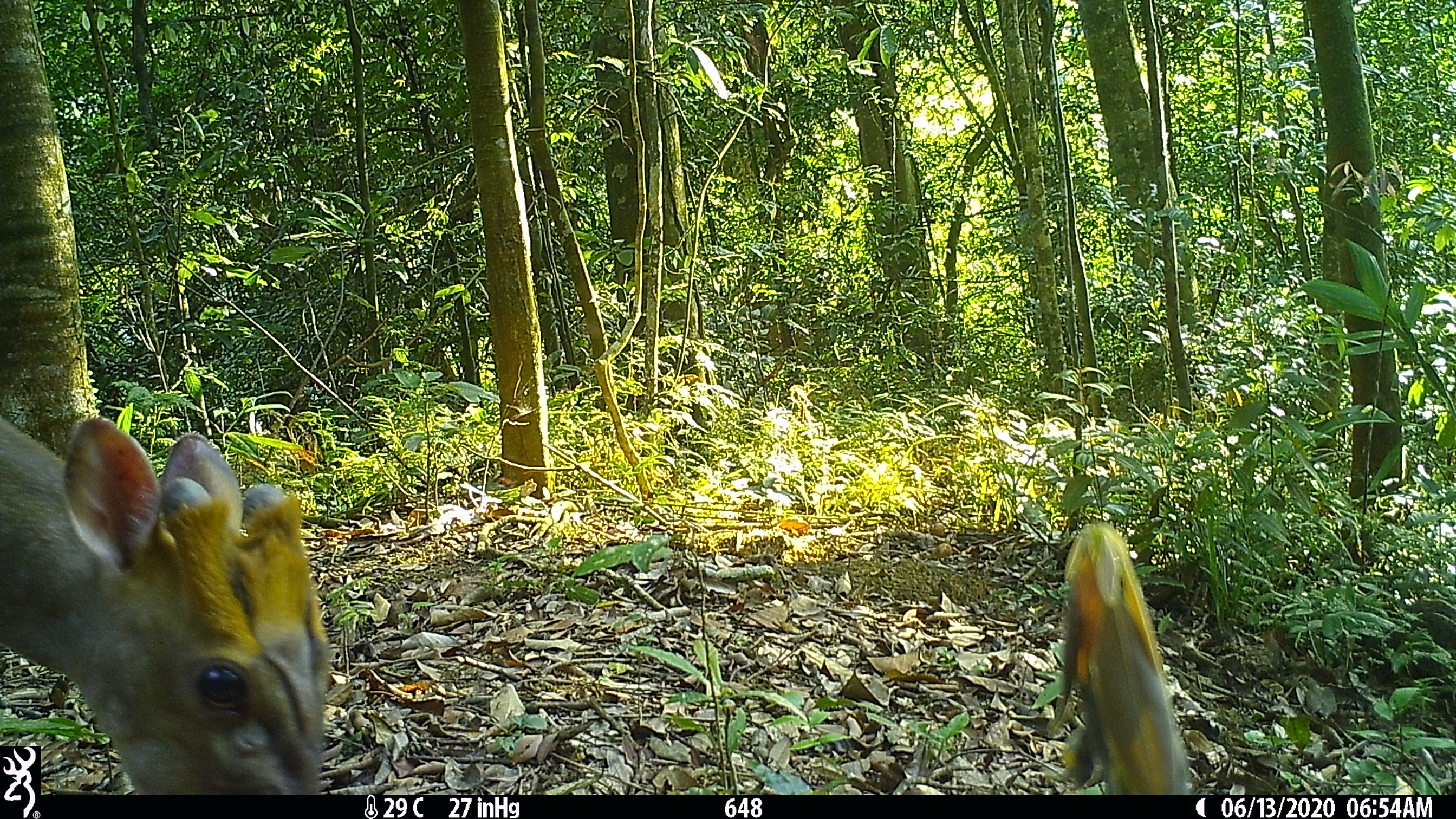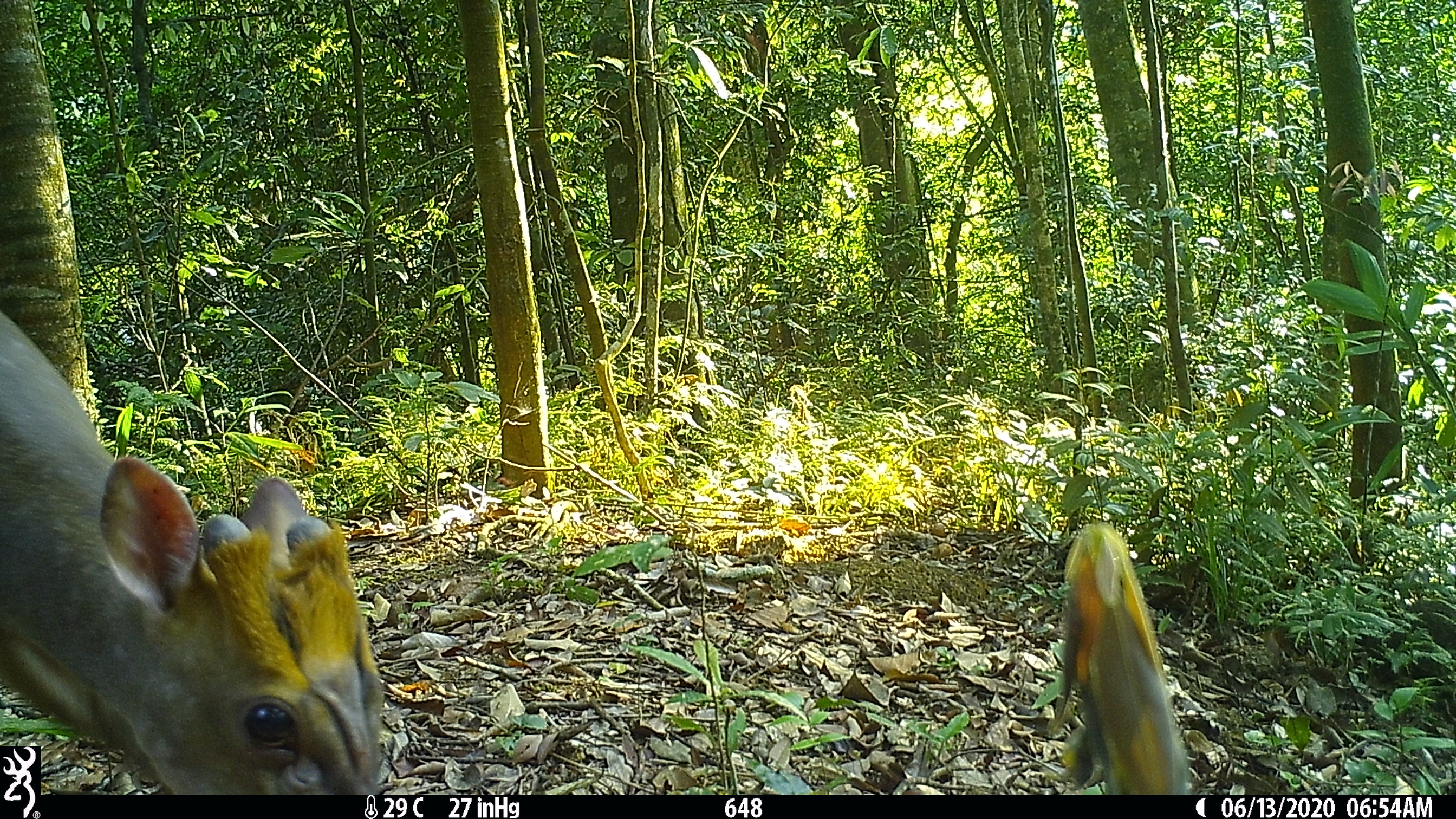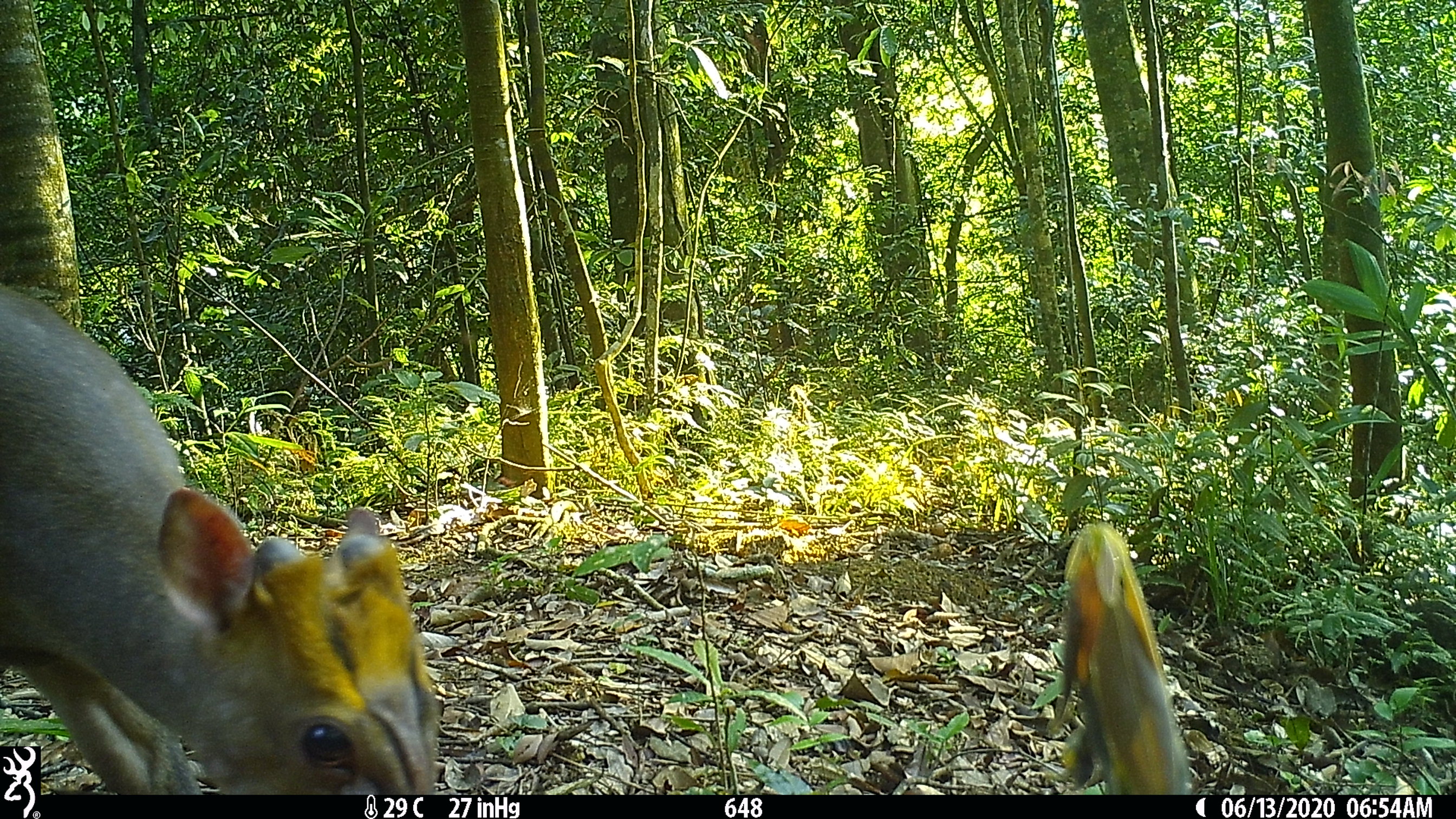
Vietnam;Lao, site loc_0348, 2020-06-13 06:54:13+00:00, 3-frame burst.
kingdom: Animalia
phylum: Chordata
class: Mammalia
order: Artiodactyla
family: Cervidae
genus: Muntiacus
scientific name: Muntiacus rooseveltorum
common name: roosevelt's muntjac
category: roosevelts muntjac group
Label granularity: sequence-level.